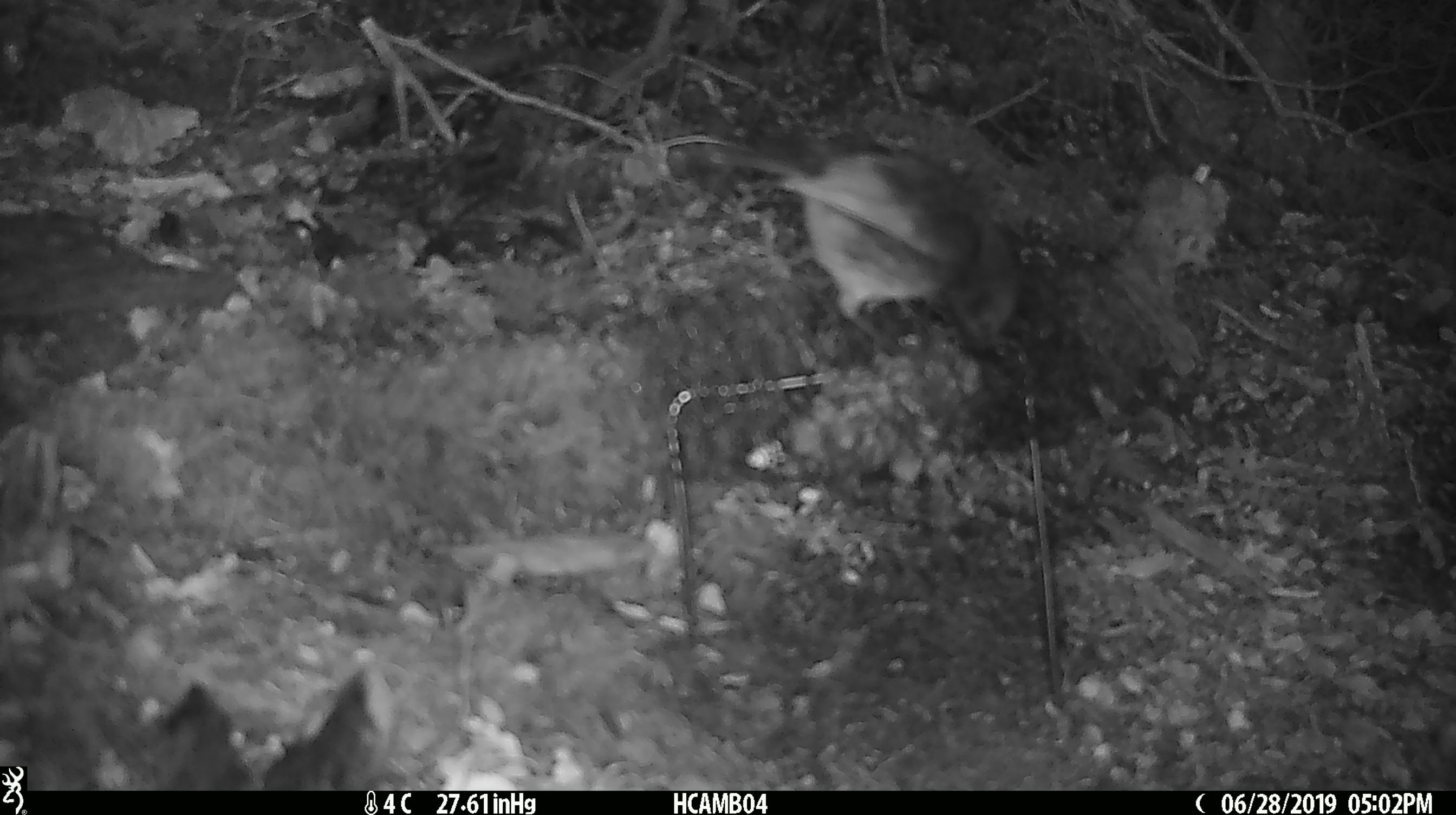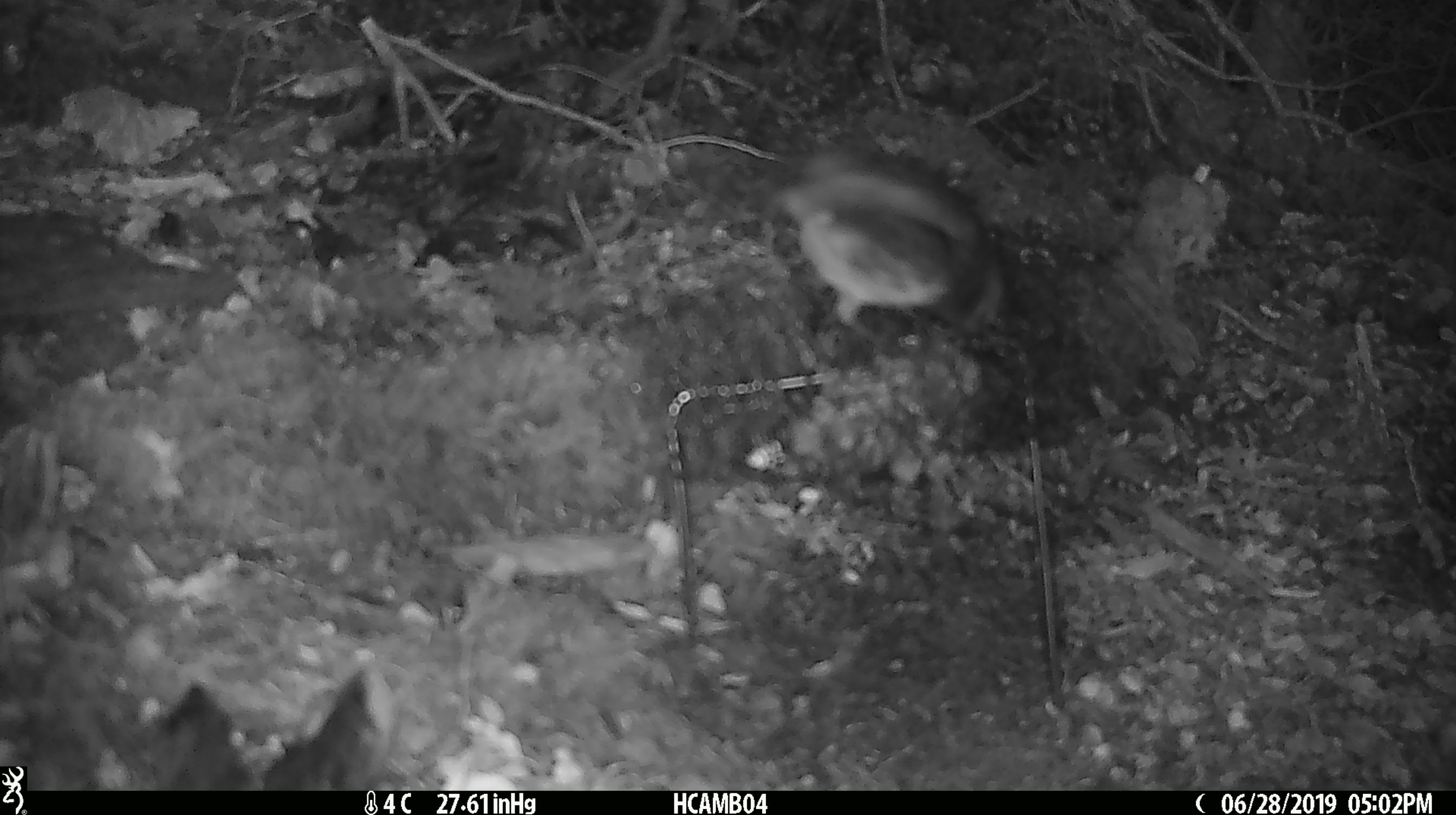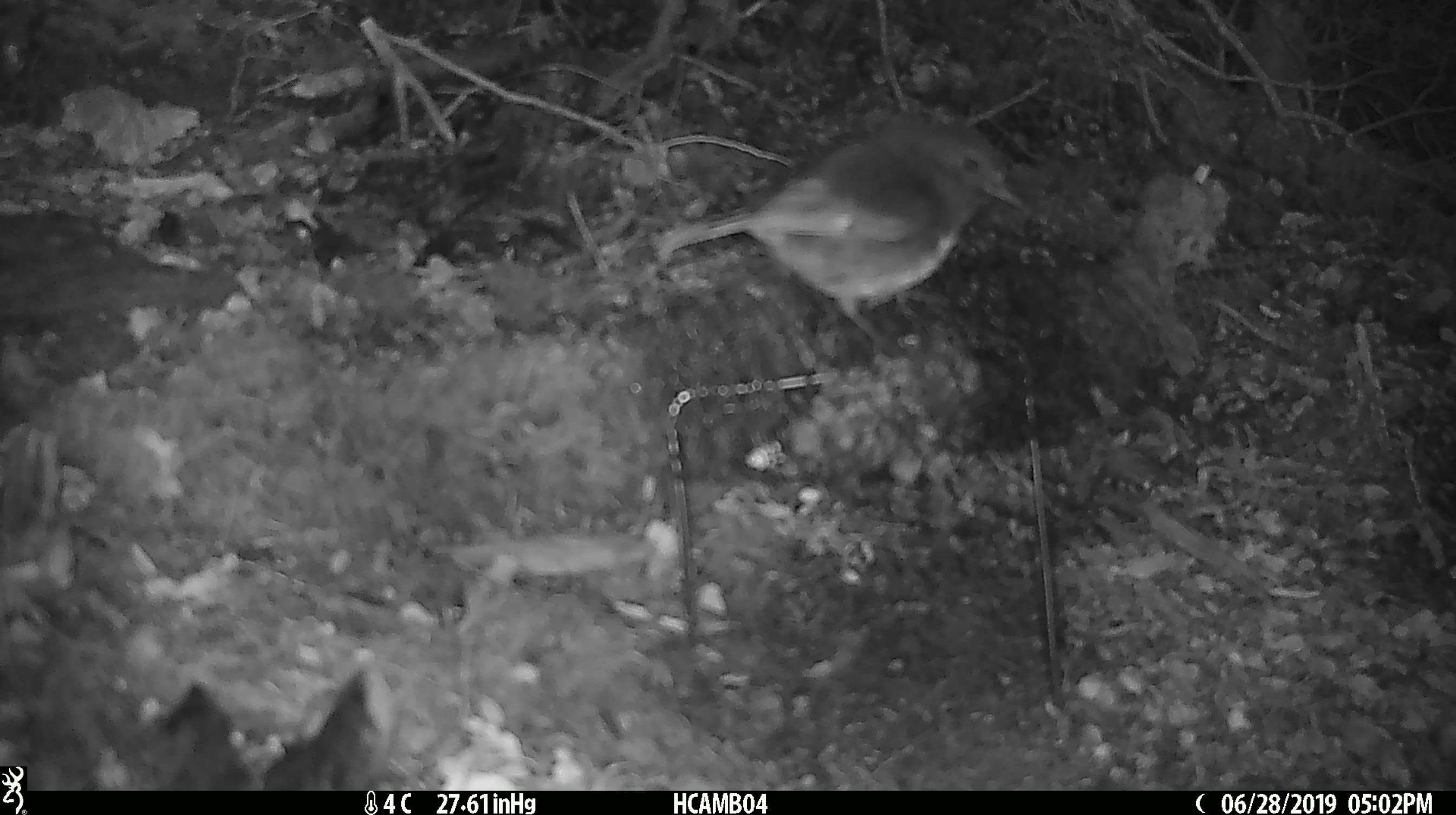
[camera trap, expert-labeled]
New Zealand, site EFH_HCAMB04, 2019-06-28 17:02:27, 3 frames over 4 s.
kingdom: Animalia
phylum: Chordata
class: Aves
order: Passeriformes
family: Petroicidae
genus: Petroica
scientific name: Petroica australis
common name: new zealand robin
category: robin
Robin (new zealand robin) (Petroica australis).